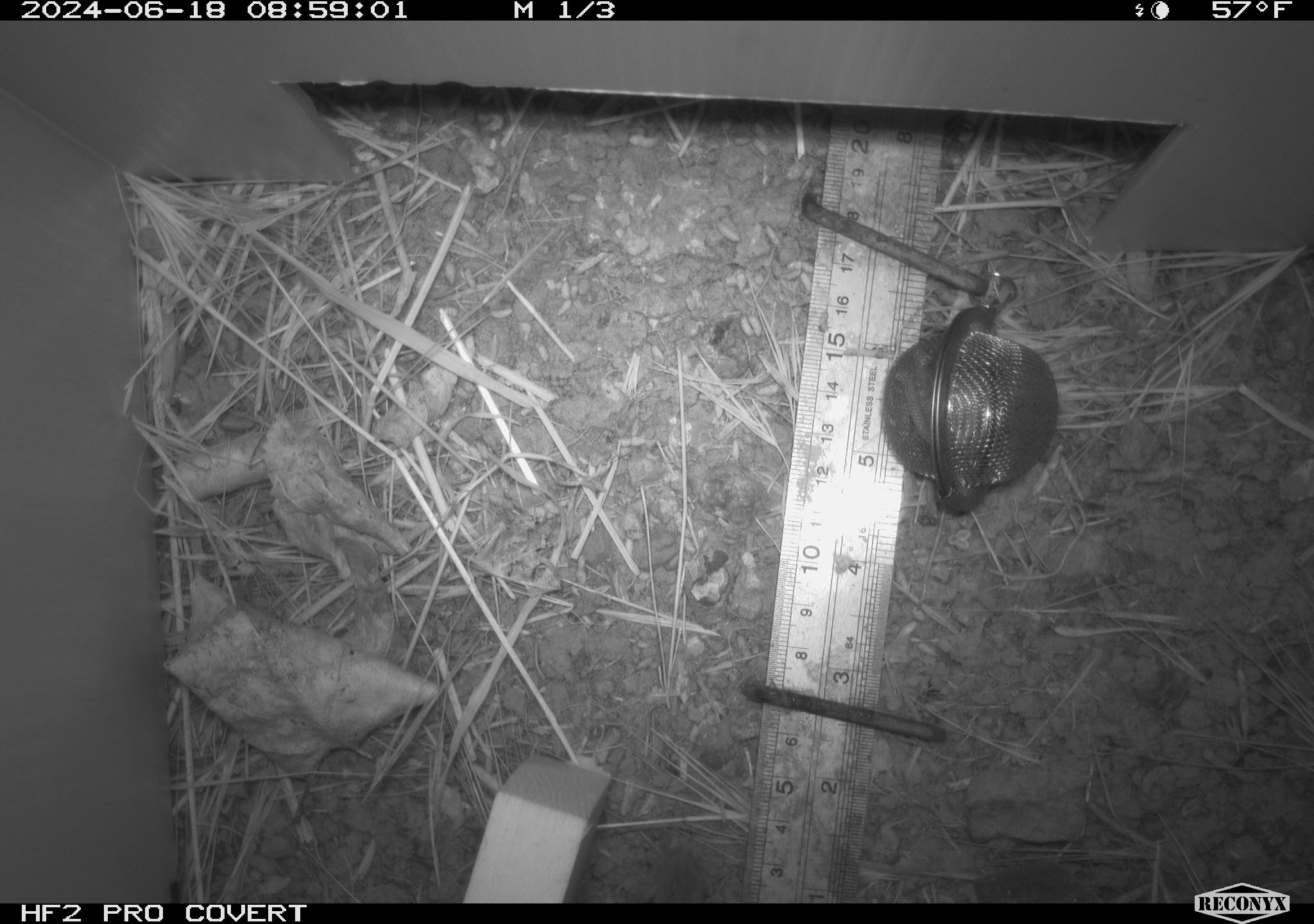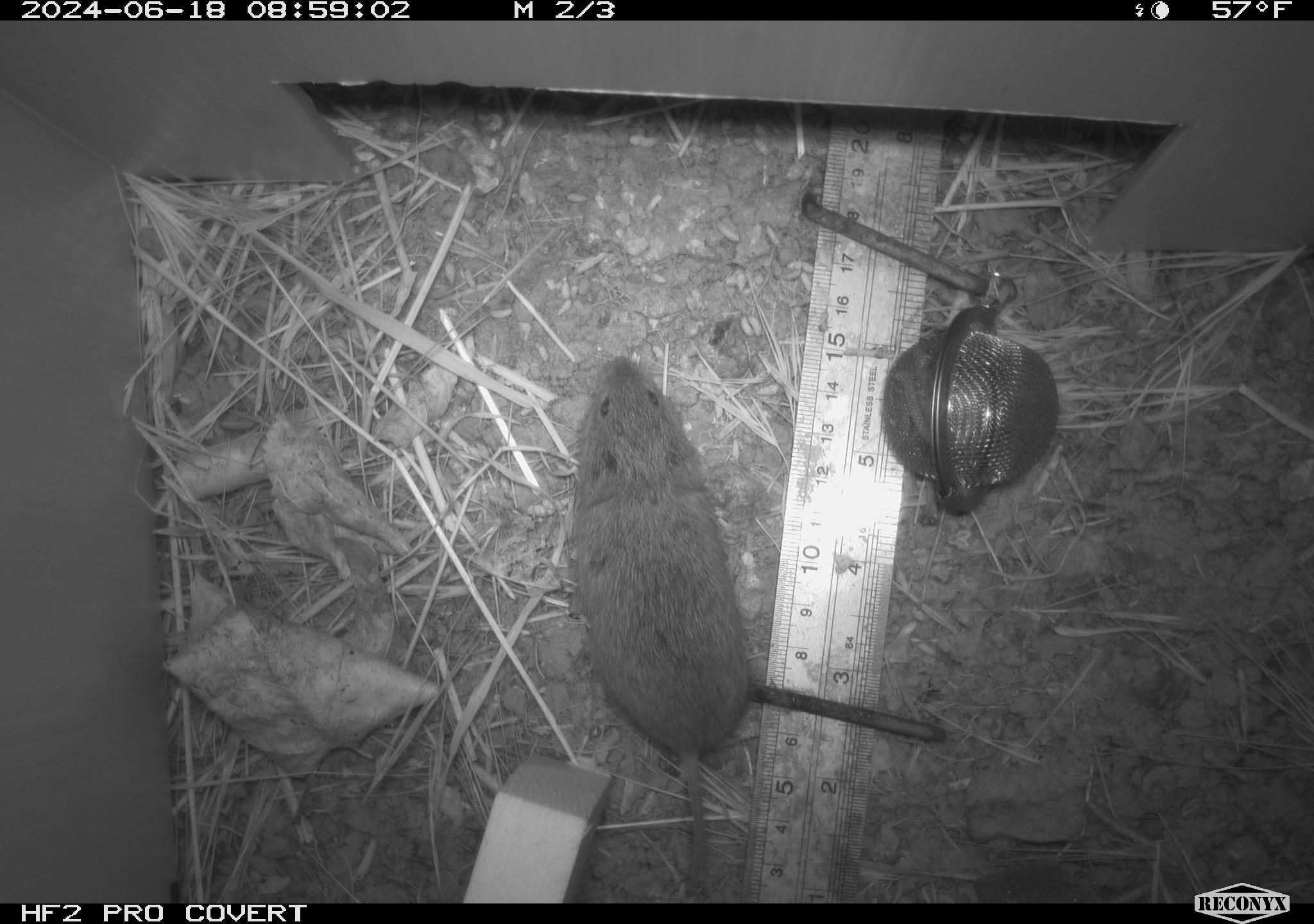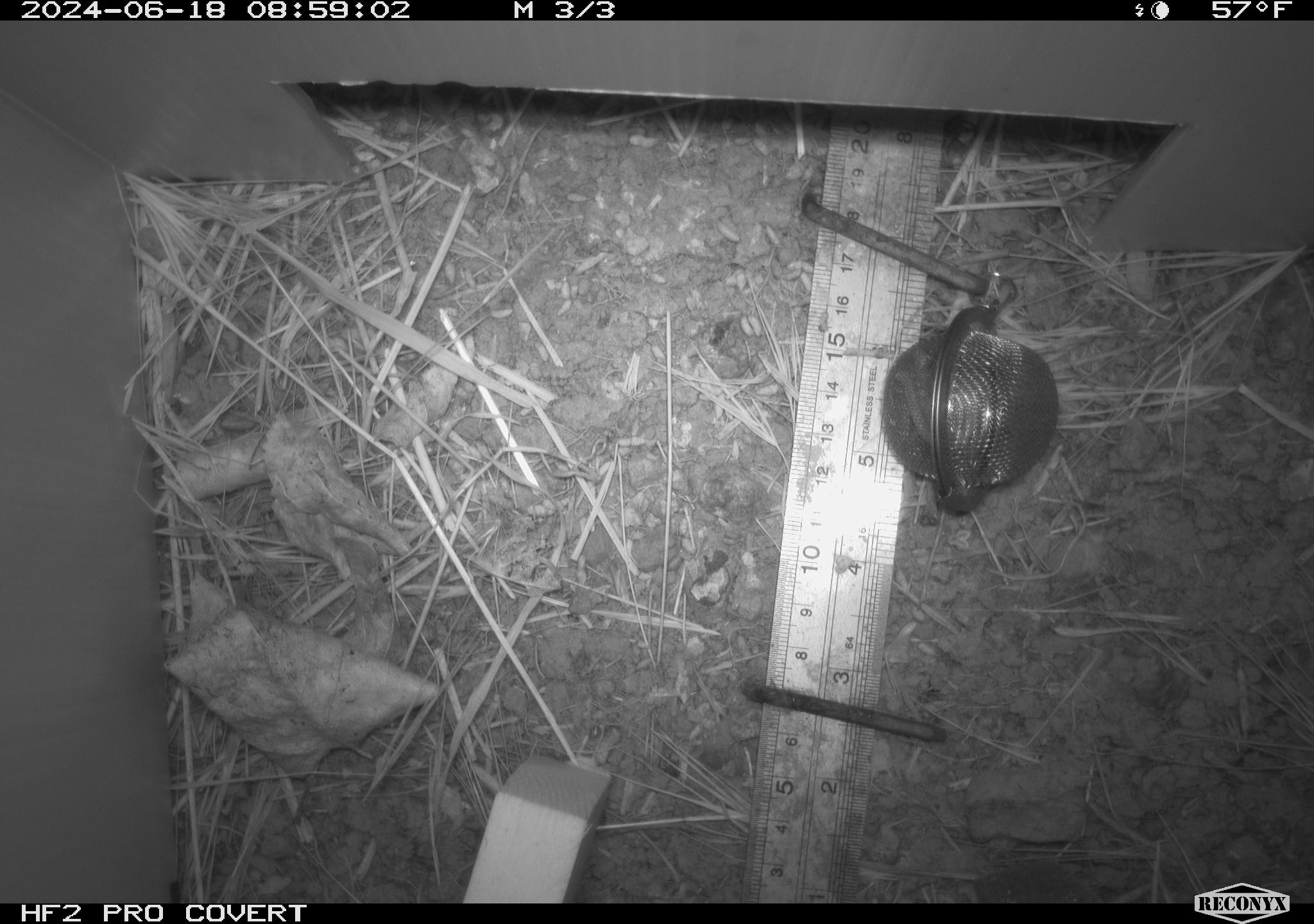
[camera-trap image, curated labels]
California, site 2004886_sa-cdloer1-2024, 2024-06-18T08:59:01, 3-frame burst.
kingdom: Animalia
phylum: Chordata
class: Mammalia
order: Rodentia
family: Cricetidae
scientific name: Arvicolinae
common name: voles, lemmings, and muskrats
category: arvicolinae subfamily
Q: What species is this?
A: Arvicolinae subfamily (voles, lemmings, and muskrats) (Arvicolinae).